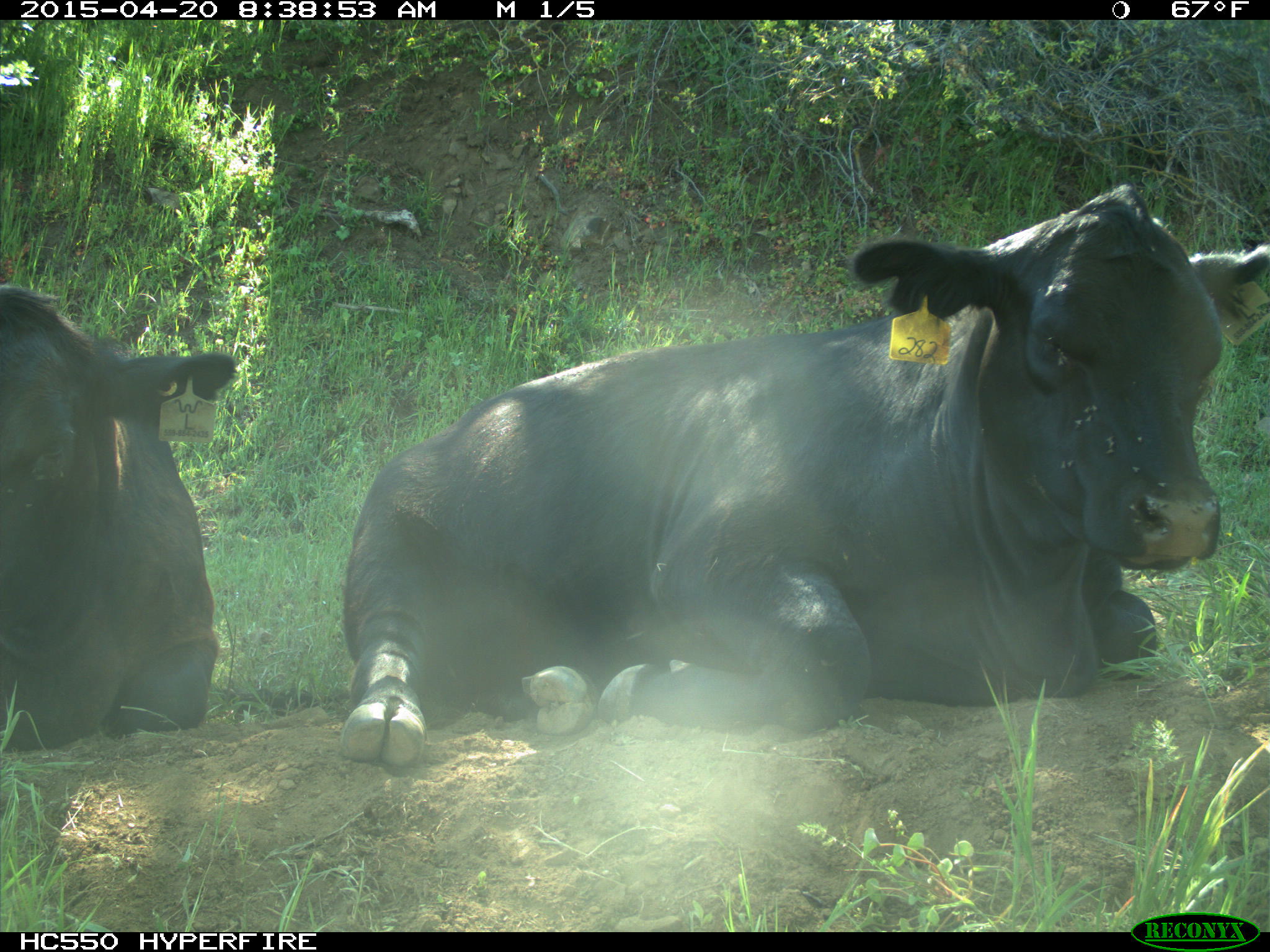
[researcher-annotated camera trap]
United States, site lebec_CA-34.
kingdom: Animalia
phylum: Chordata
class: Mammalia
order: Artiodactyla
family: Bovidae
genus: Bos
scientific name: Bos taurus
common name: domestic cow